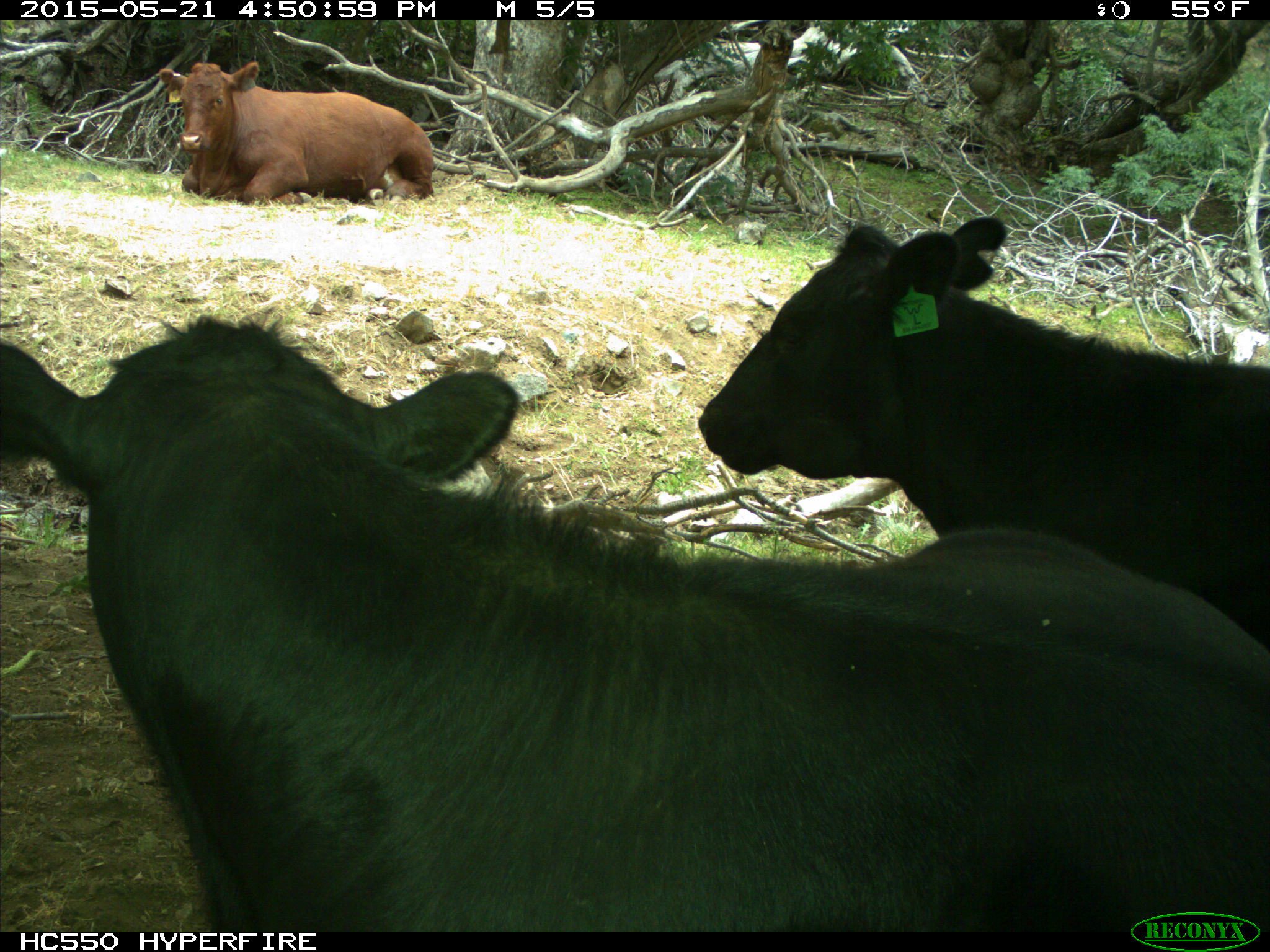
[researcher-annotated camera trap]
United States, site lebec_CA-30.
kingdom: Animalia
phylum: Chordata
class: Mammalia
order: Artiodactyla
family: Bovidae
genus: Bos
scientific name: Bos taurus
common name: domestic cow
Bos taurus (domestic cow).